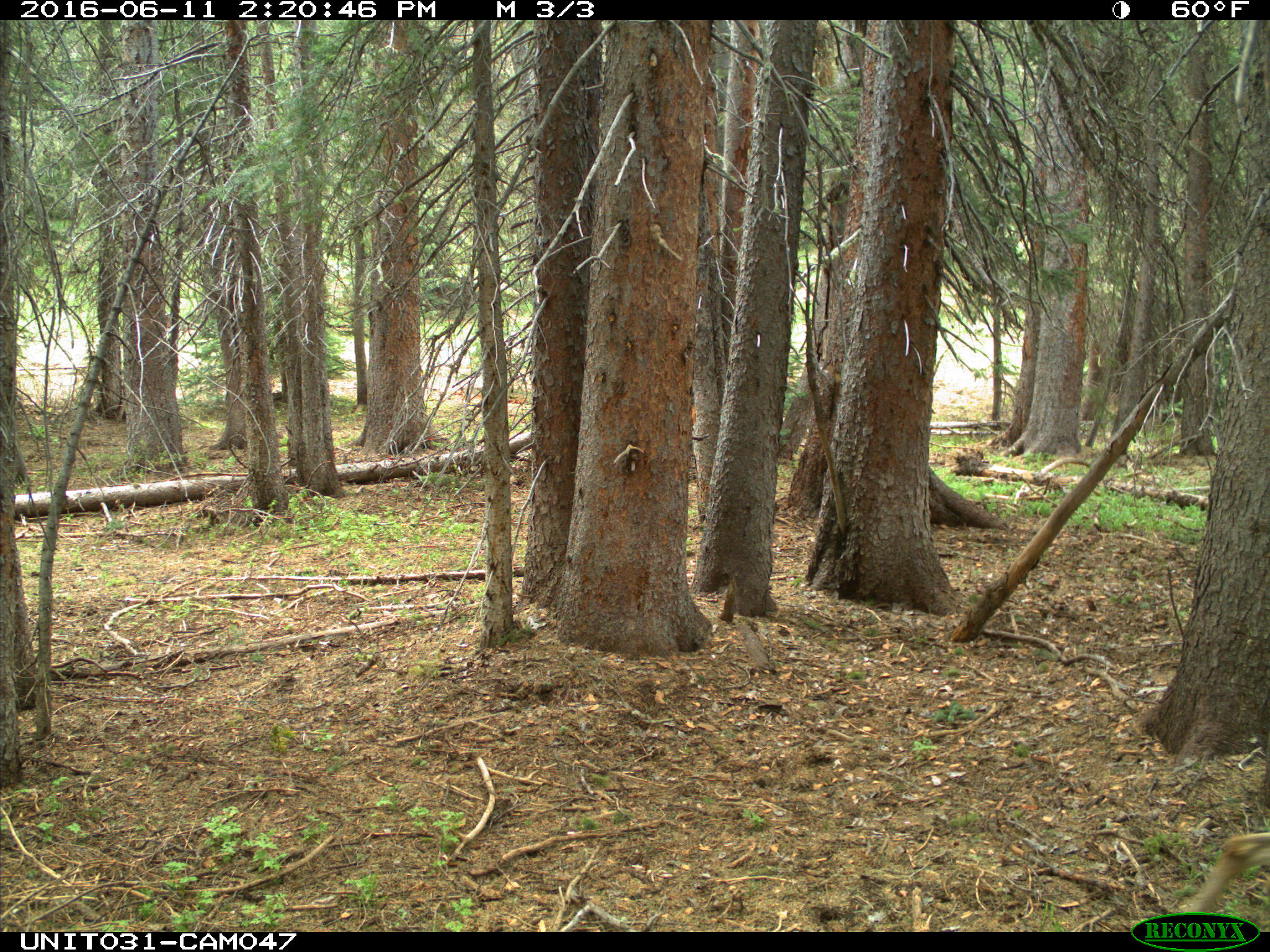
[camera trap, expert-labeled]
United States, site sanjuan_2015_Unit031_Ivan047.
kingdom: Animalia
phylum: Chordata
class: Mammalia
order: Artiodactyla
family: Cervidae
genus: Odocoileus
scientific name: Odocoileus hemionus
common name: mule deer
Odocoileus hemionus (mule deer).